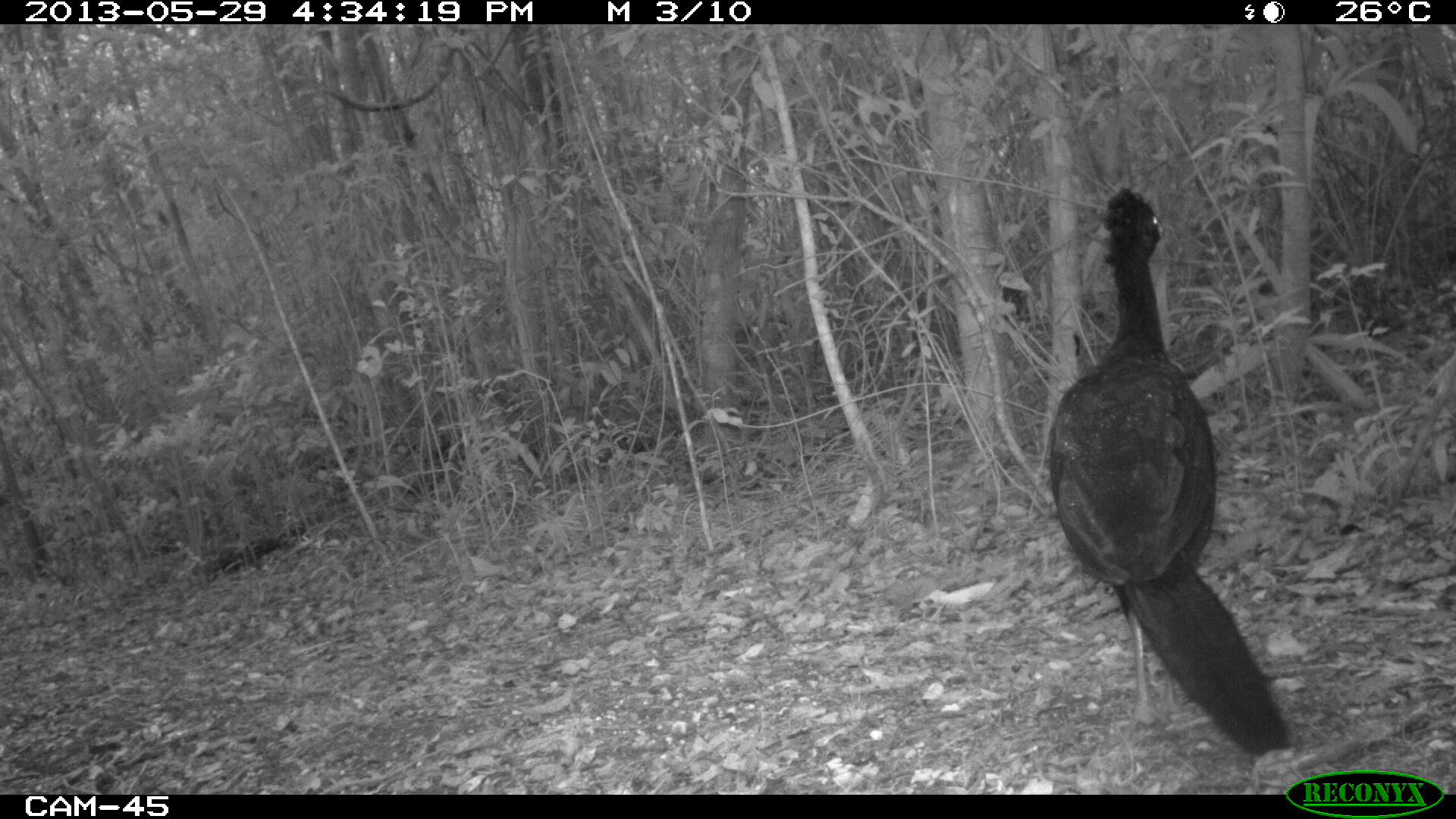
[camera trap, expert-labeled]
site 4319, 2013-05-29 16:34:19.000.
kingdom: Animalia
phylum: Chordata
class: Aves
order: Galliformes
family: Cracidae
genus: Crax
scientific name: Crax rubra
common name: great curassow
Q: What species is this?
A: Crax rubra (great curassow).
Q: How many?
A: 1.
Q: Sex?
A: Male.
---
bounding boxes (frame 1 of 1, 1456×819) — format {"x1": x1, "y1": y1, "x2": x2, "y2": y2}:
crax rubra: {"x1": 1046, "y1": 184, "x2": 1291, "y2": 756}